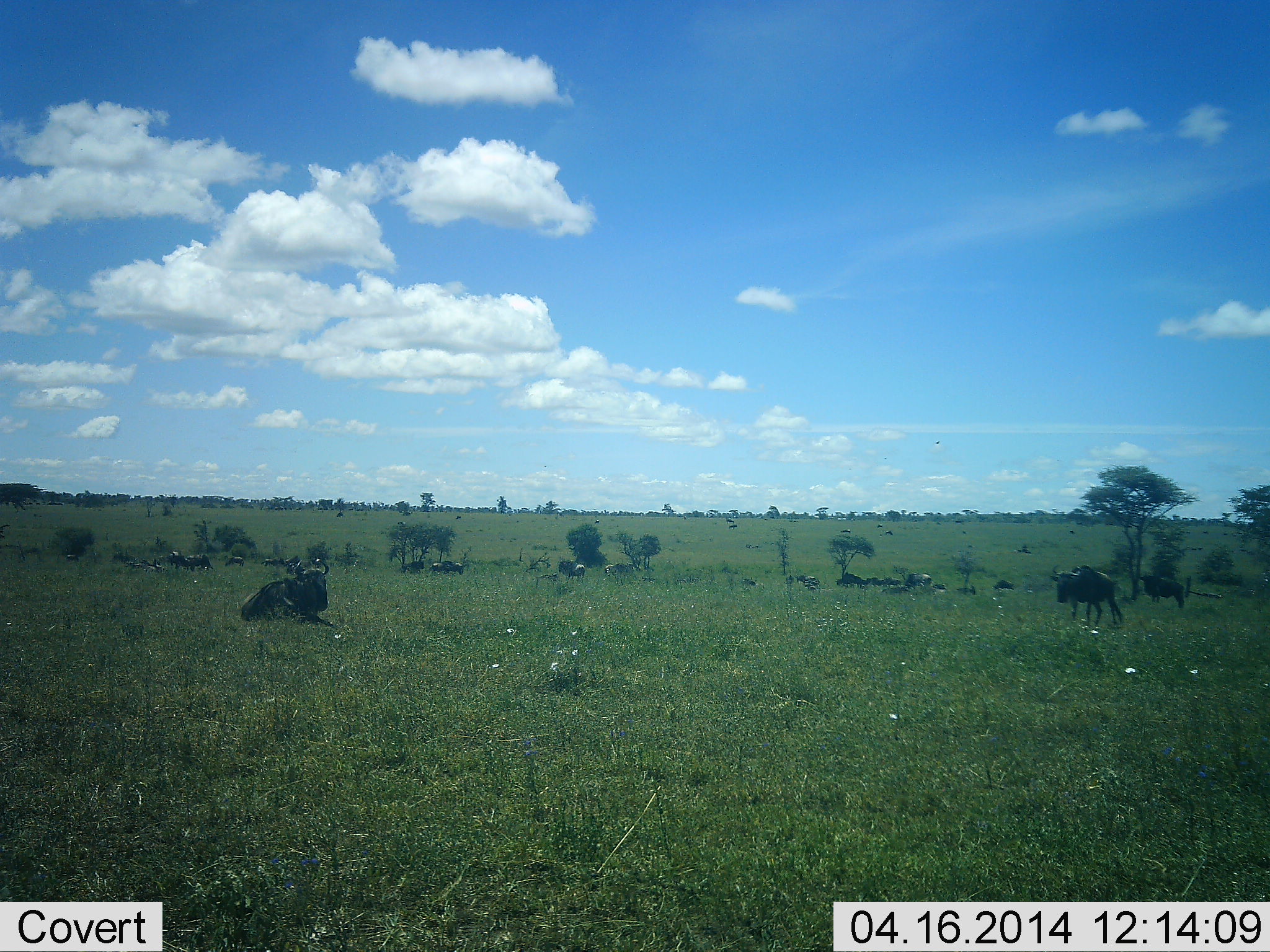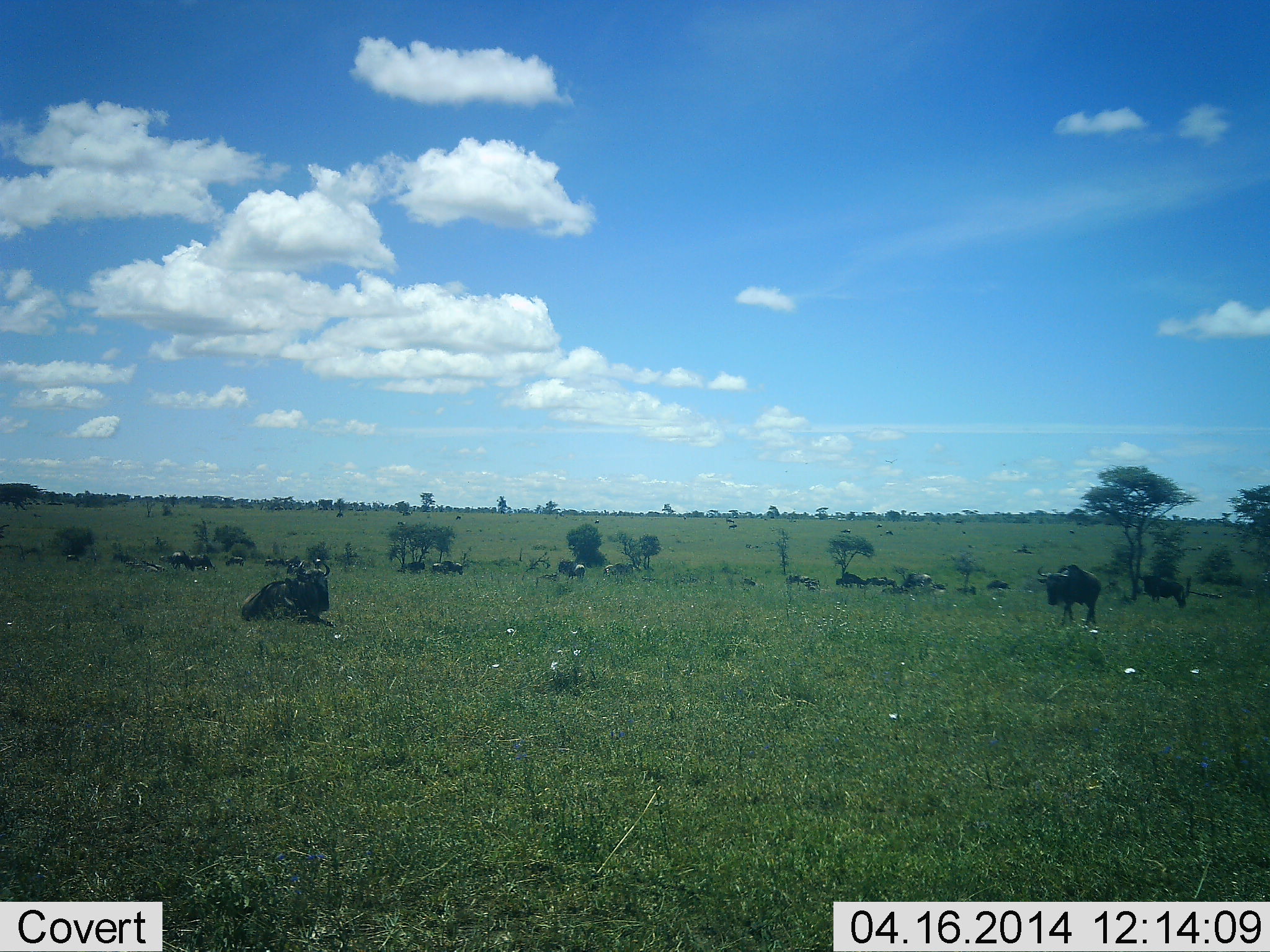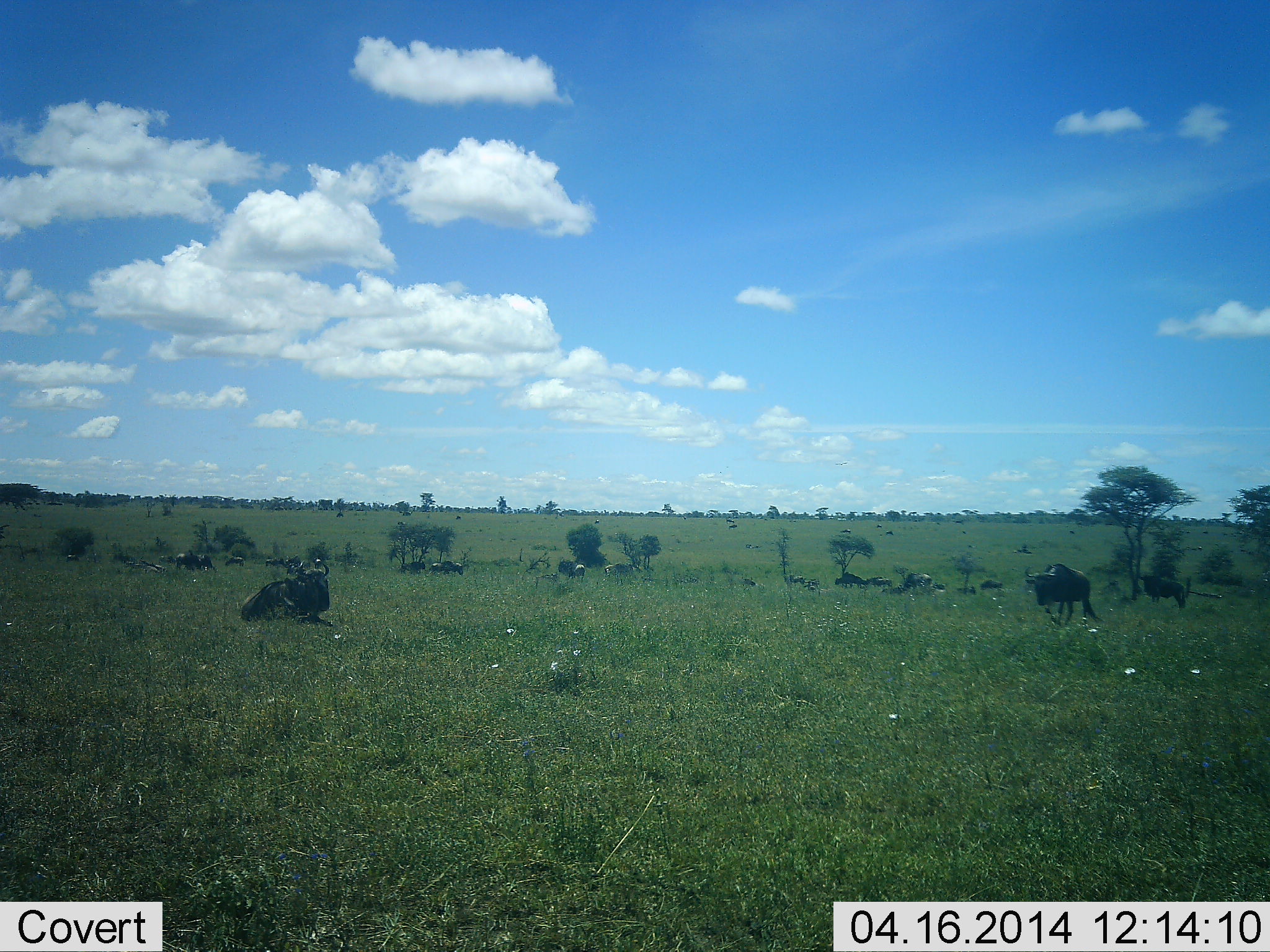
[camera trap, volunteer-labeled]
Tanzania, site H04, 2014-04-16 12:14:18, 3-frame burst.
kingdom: Animalia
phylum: Chordata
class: Mammalia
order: Artiodactyla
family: Bovidae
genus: Connochaetes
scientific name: Connochaetes taurinus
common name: blue wildebeest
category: wildebeest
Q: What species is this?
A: Wildebeest (blue wildebeest) (Connochaetes taurinus).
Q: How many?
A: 11-50.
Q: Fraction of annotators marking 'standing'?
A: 64%.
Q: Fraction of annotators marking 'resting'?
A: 89%.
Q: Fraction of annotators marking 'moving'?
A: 61%.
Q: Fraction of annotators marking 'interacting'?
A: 4%.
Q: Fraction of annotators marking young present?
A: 4%.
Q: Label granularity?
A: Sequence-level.